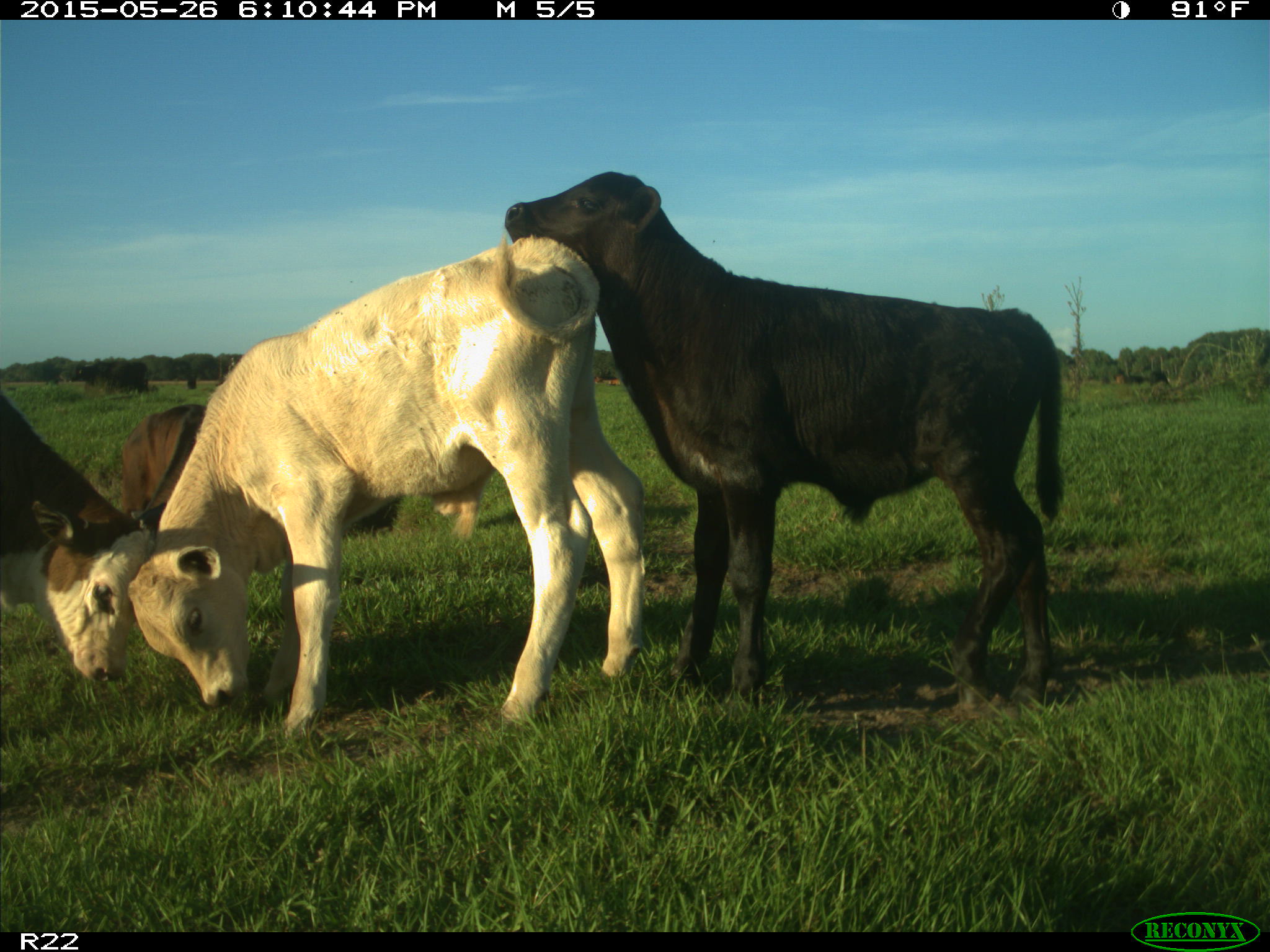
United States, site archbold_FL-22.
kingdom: Animalia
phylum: Chordata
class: Mammalia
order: Artiodactyla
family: Bovidae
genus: Bos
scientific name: Bos taurus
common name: domestic cow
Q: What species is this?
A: Bos taurus (domestic cow).